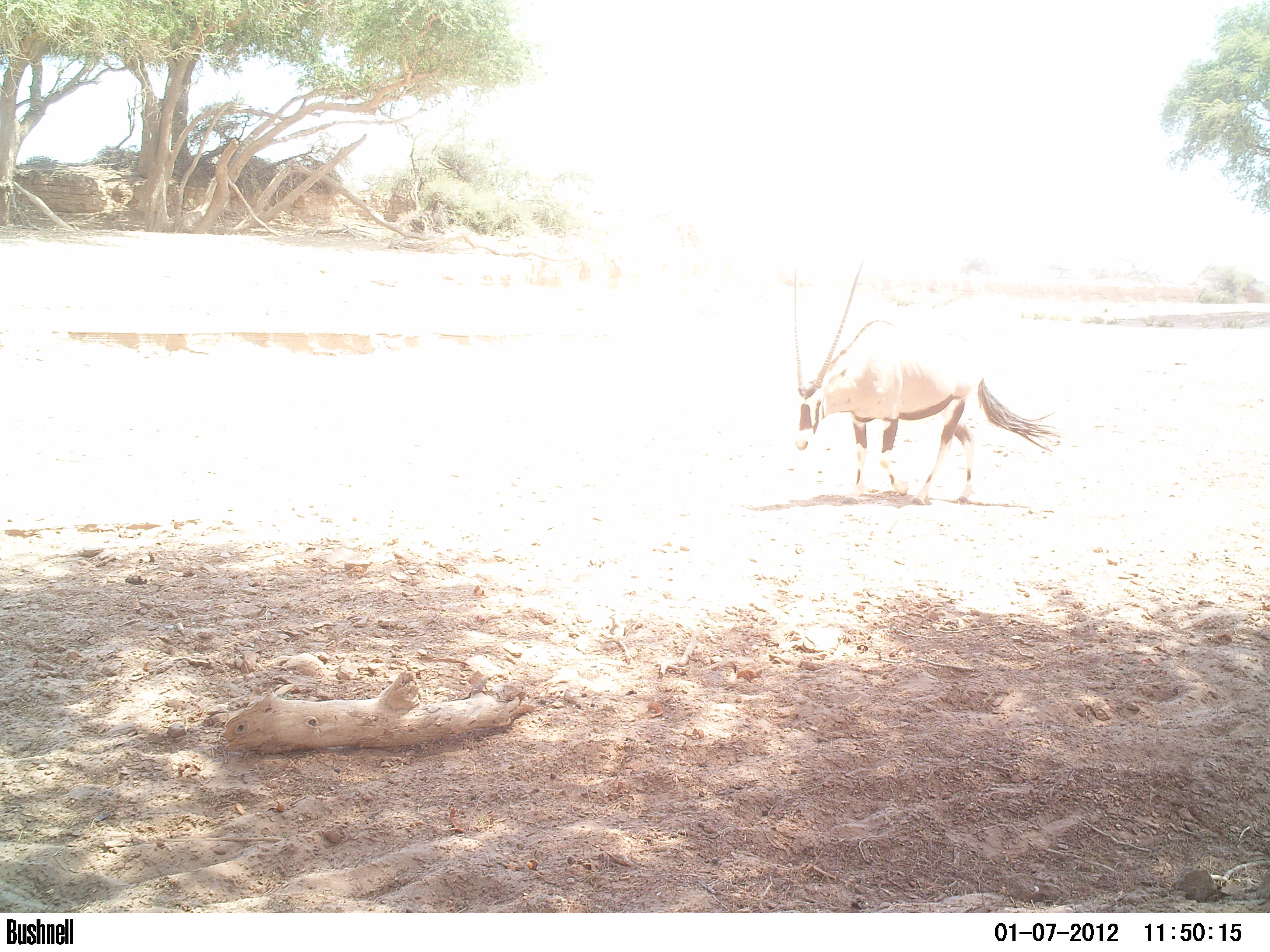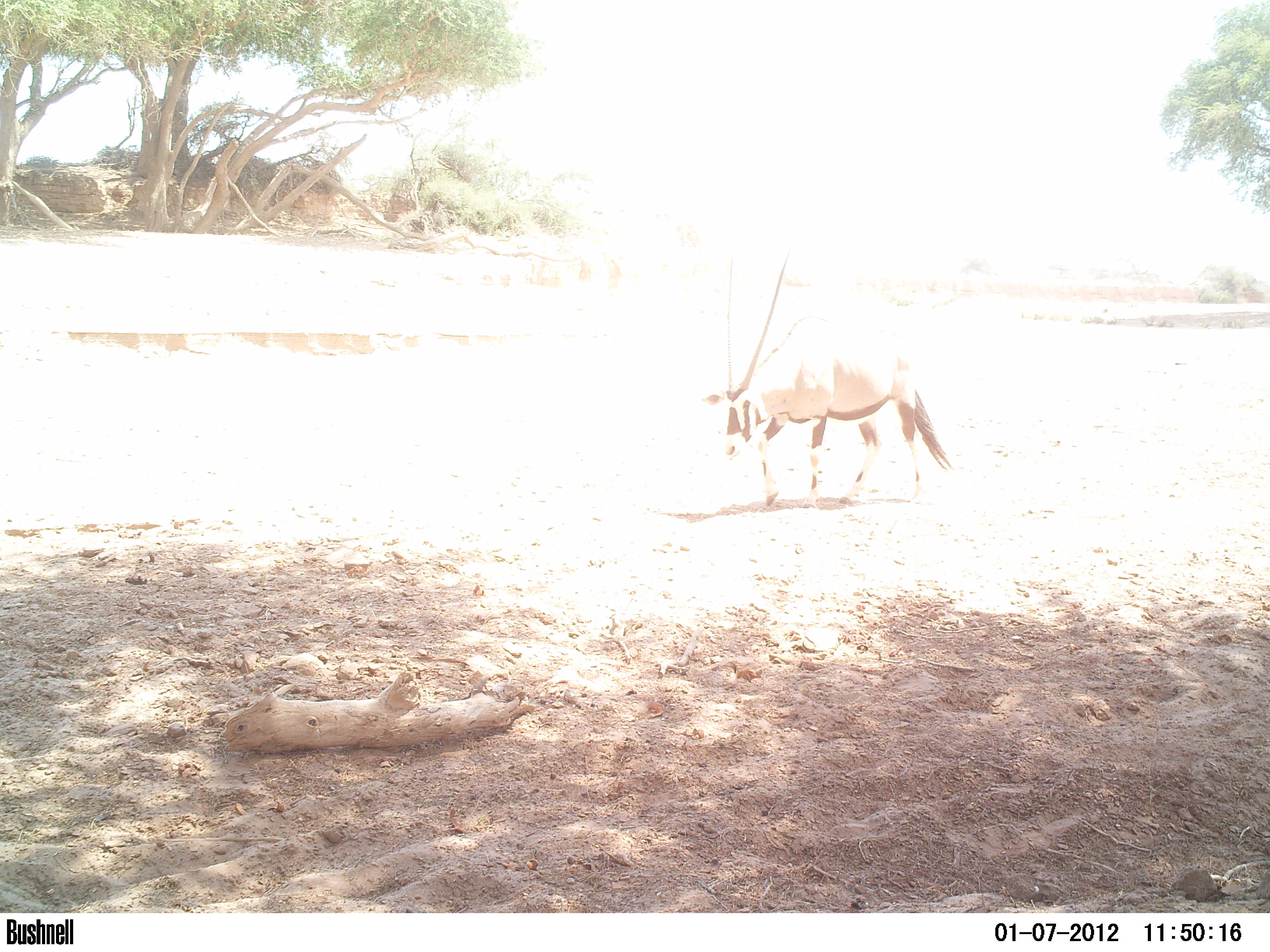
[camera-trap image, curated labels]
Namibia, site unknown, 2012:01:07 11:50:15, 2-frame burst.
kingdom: Animalia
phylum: Chordata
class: Mammalia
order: Artiodactyla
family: Bovidae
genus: Oryx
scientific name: Oryx gazella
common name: gemsbok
Oryx gazella (gemsbok).